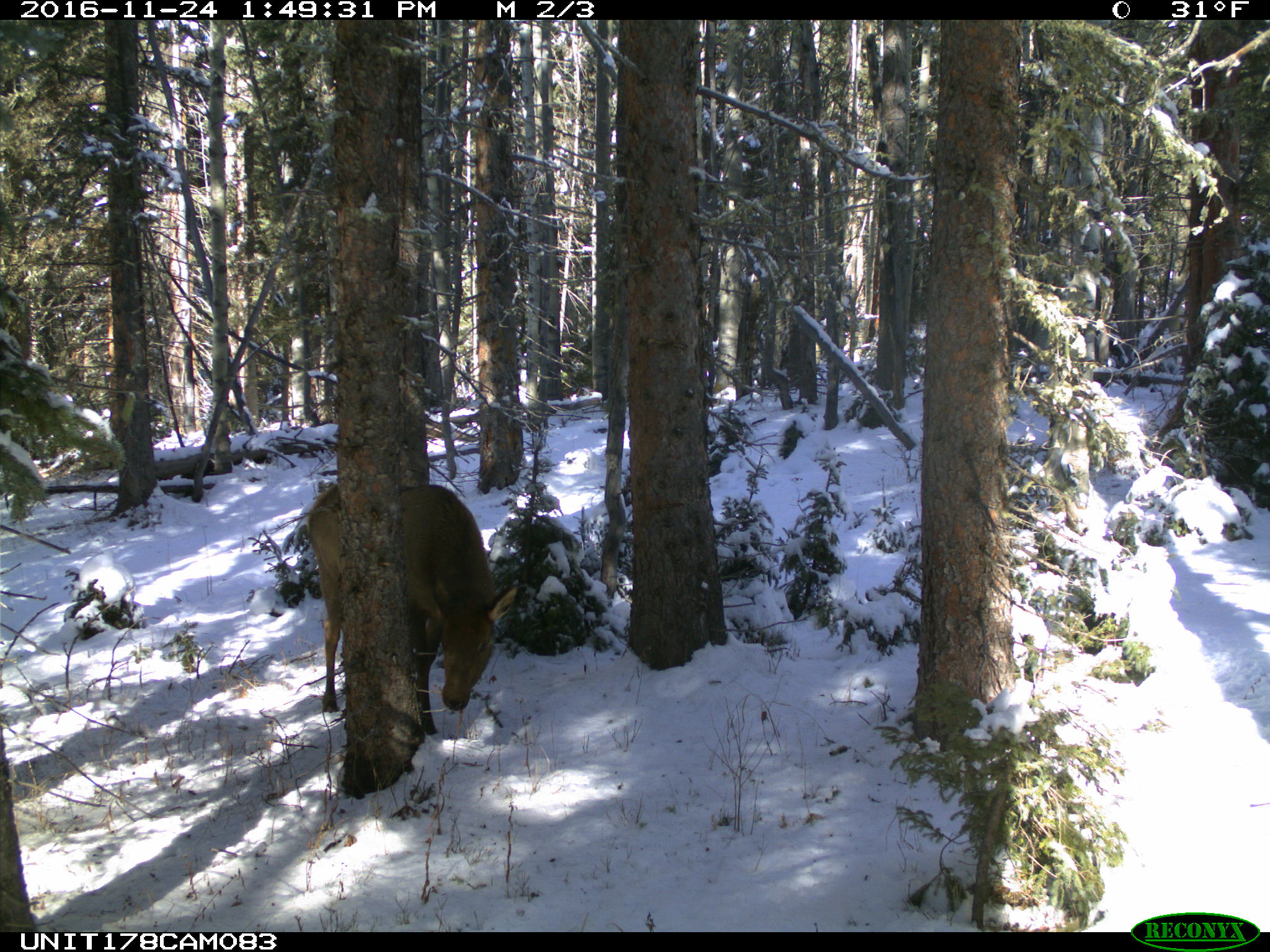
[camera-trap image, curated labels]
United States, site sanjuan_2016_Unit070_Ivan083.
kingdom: Animalia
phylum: Chordata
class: Mammalia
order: Artiodactyla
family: Cervidae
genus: Cervus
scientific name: Cervus elaphus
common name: red deer